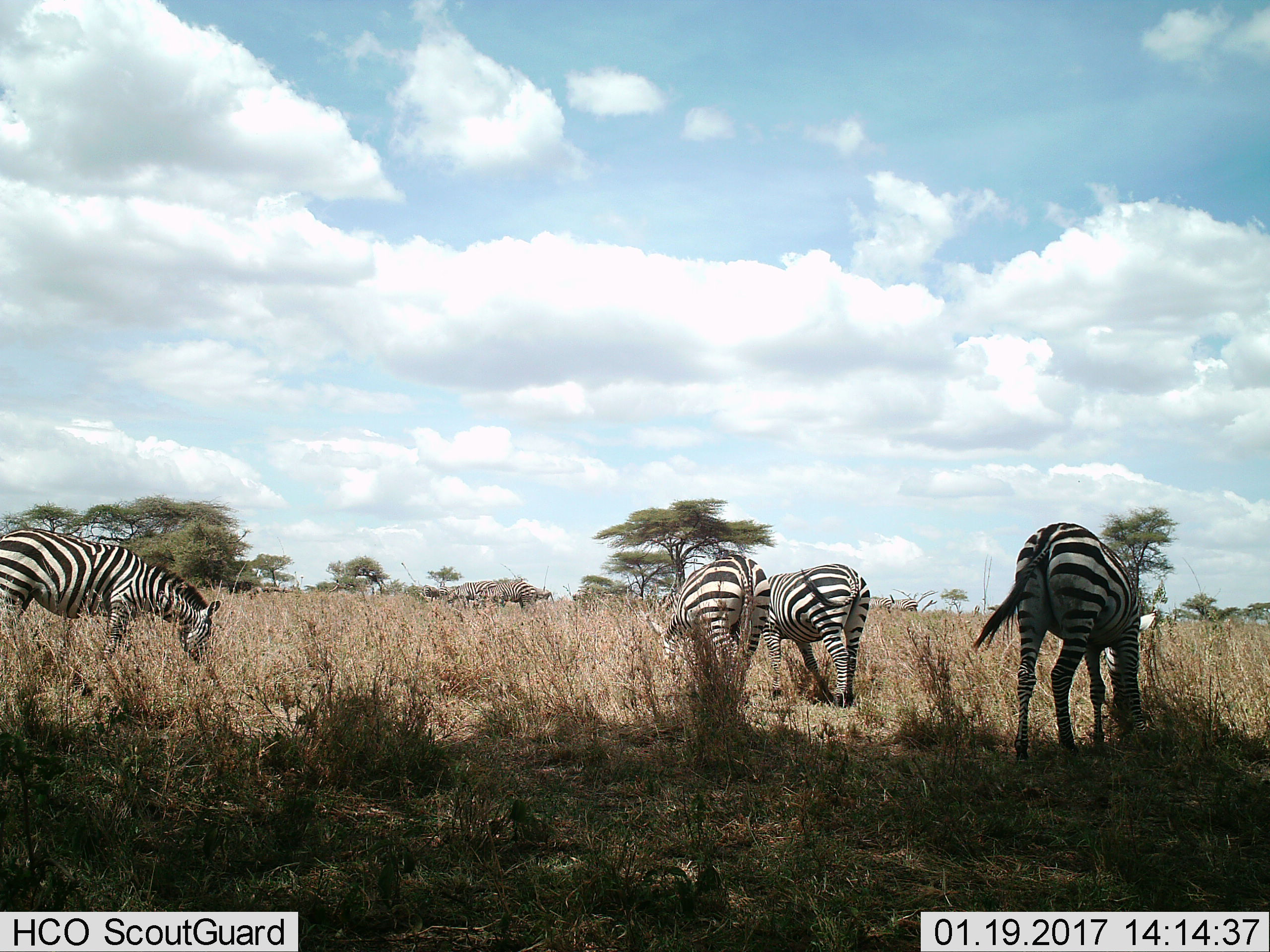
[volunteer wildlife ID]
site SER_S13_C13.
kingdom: Animalia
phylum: Chordata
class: Mammalia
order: Perissodactyla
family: Equidae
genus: Equus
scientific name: Equus quagga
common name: plains zebra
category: zebraplains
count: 10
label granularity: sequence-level